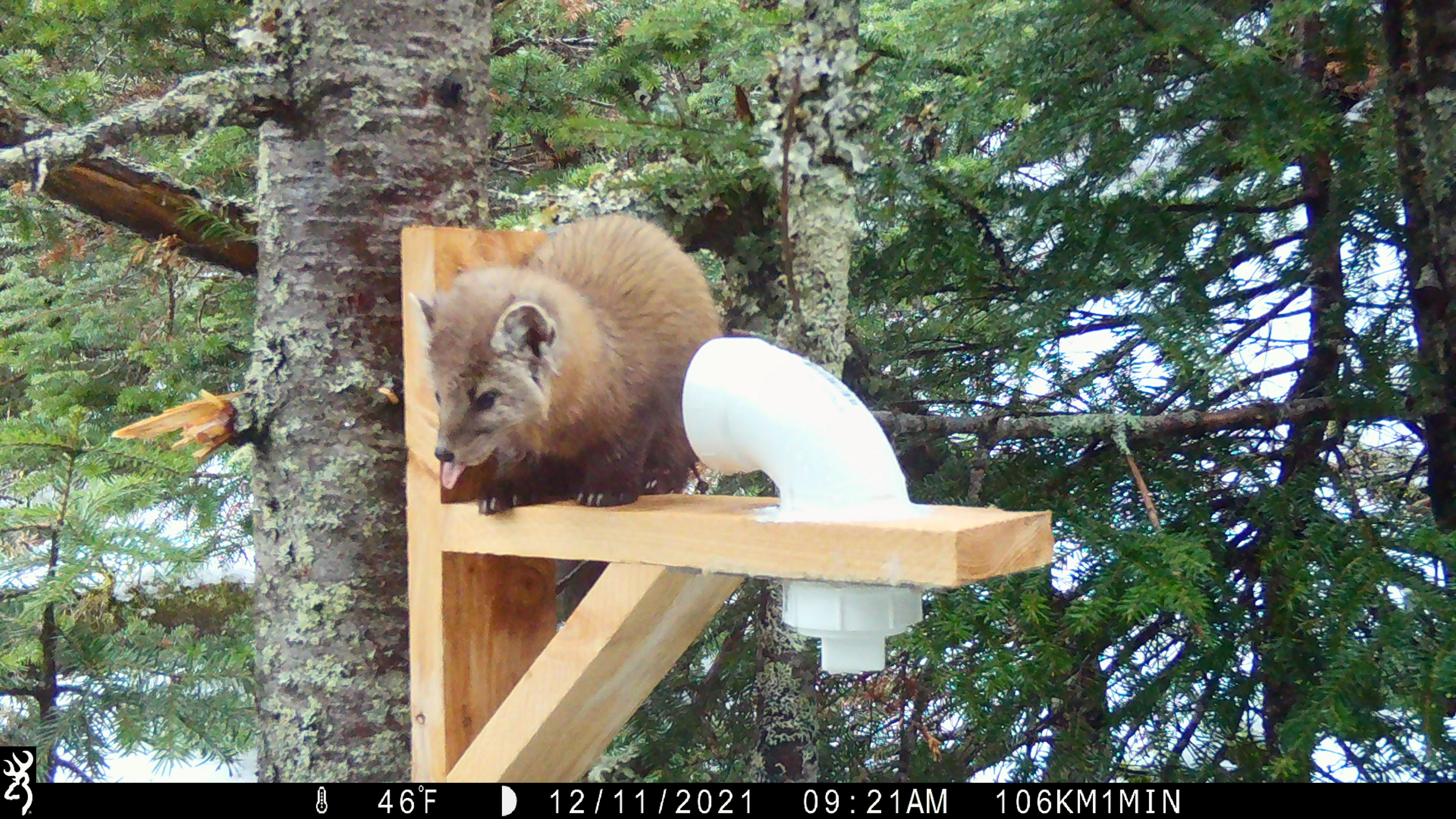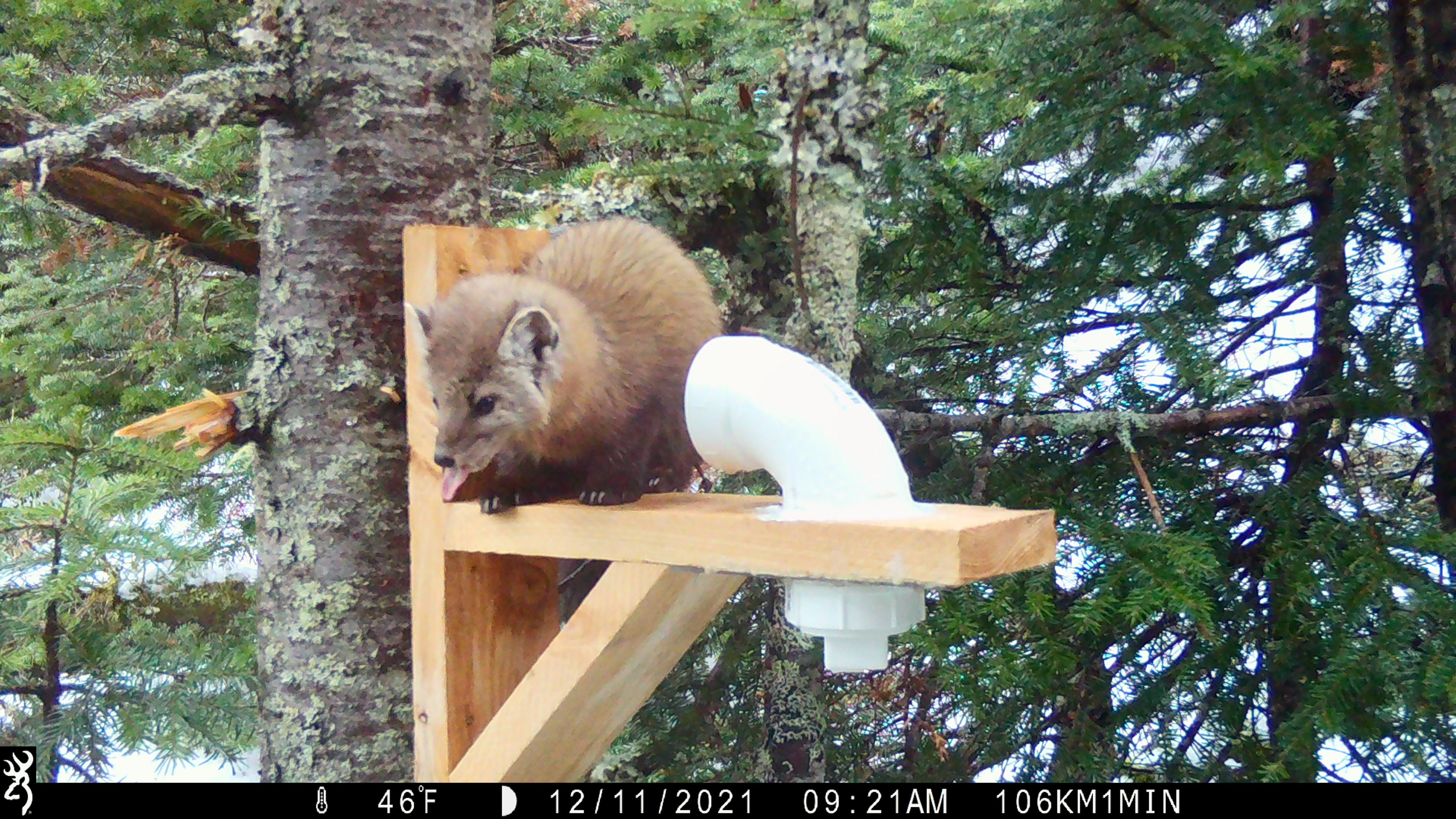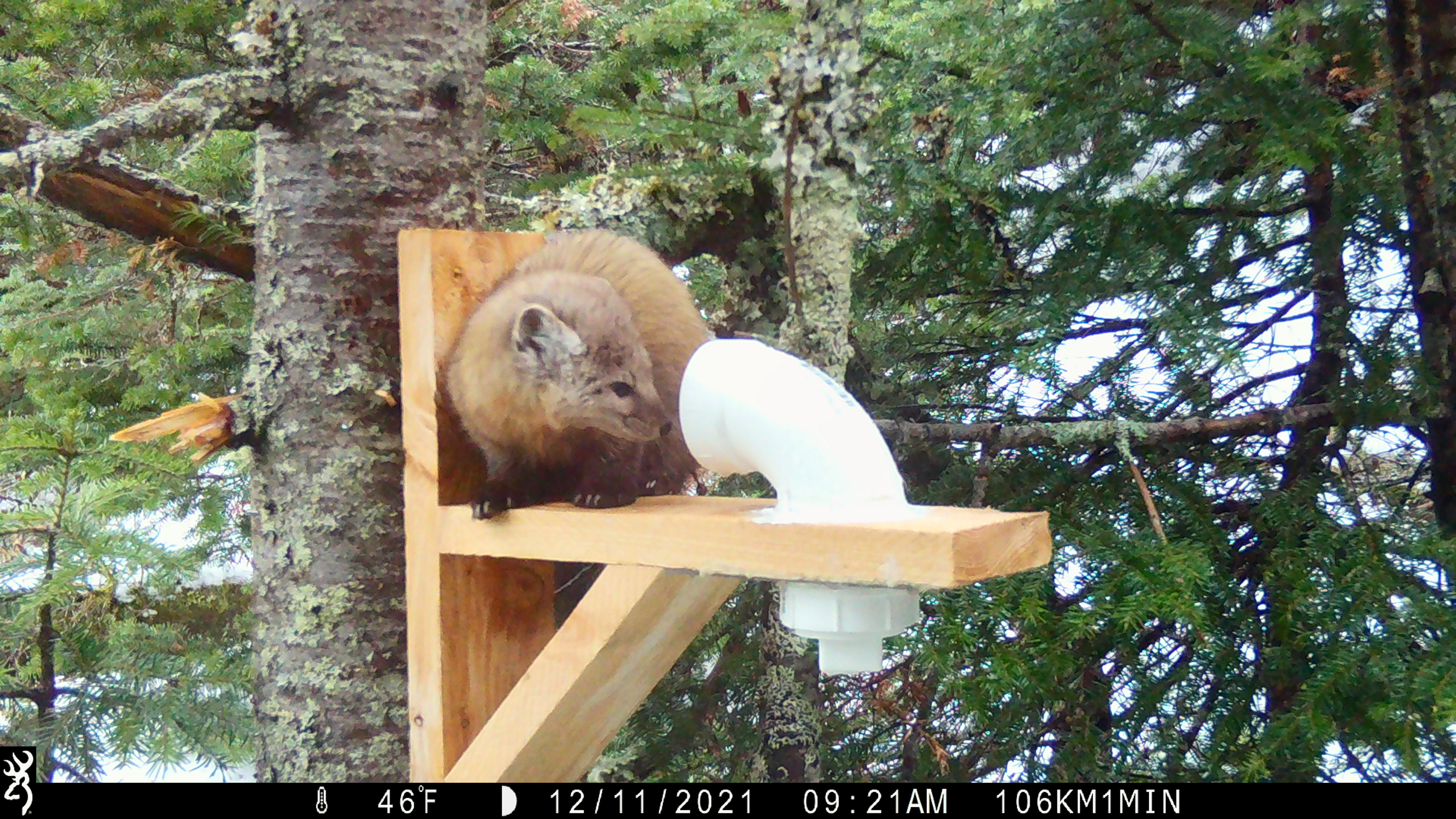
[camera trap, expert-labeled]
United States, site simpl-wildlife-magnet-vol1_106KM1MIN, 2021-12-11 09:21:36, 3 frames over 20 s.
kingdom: Animalia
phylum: Chordata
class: Mammalia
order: Carnivora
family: Mustelidae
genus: Martes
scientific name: Martes americana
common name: american marten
American marten (Martes americana).